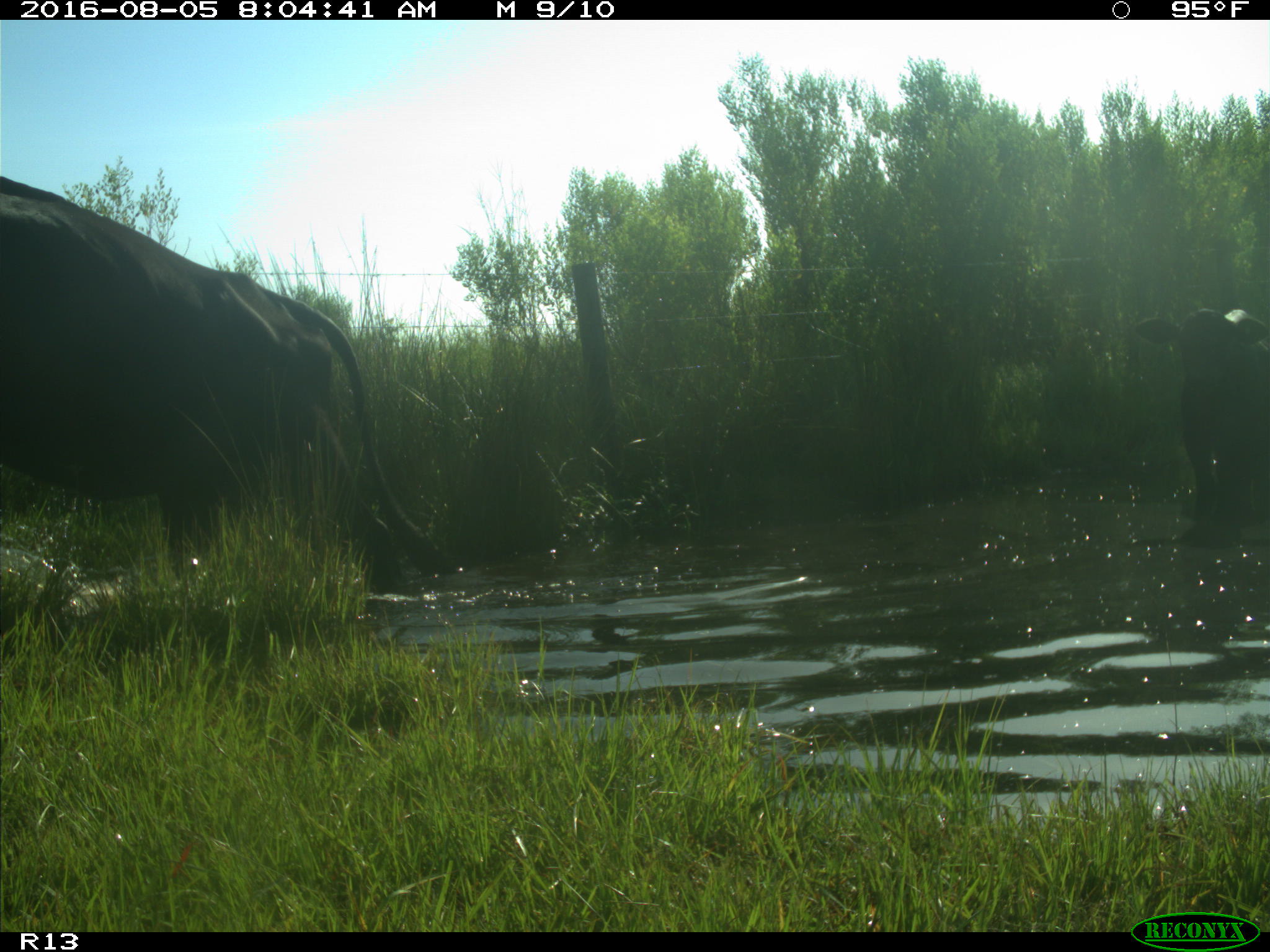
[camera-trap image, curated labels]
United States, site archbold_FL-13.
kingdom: Animalia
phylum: Chordata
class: Mammalia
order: Artiodactyla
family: Bovidae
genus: Bos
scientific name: Bos taurus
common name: domestic cow